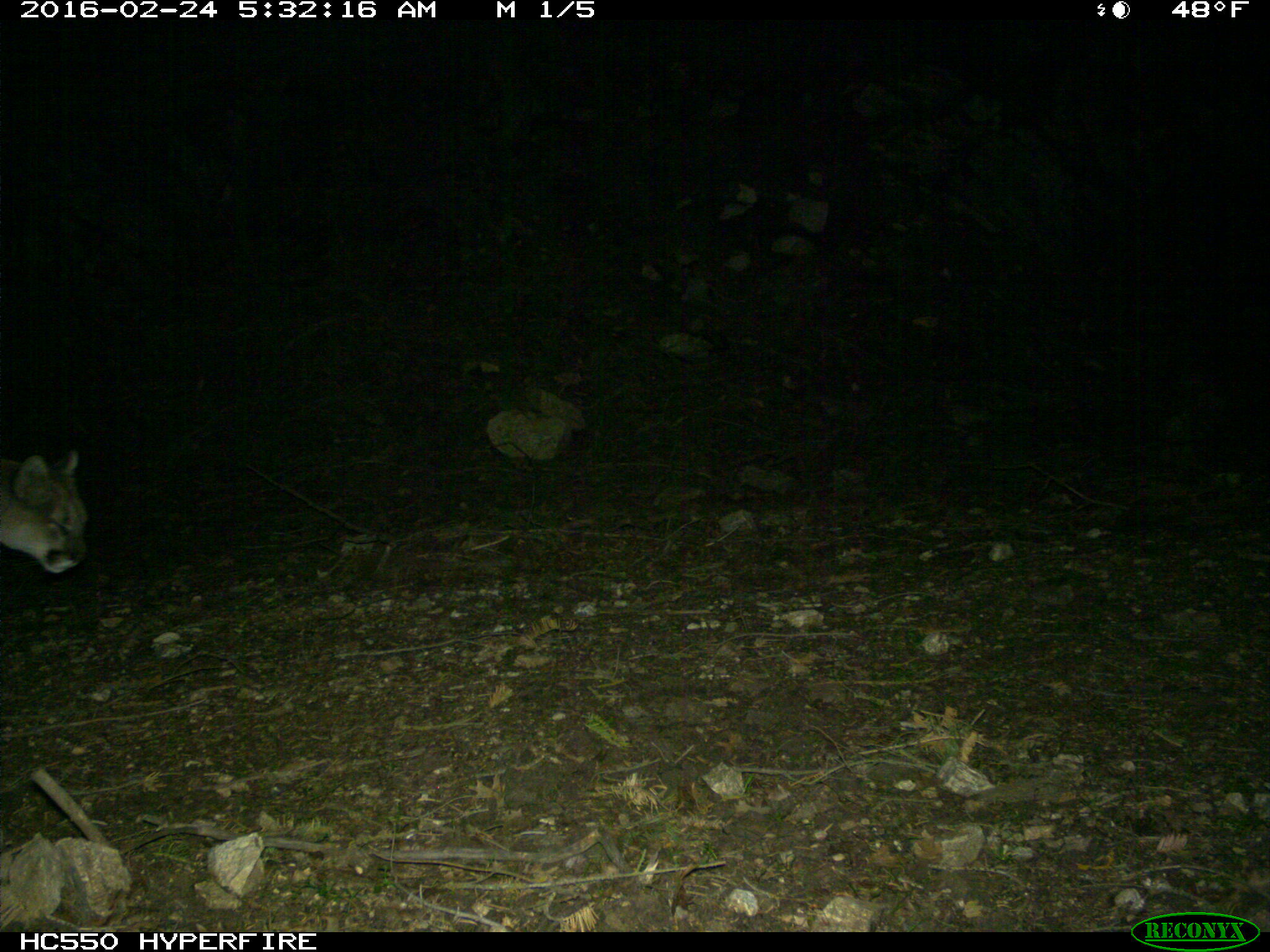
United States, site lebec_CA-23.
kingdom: Animalia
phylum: Chordata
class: Mammalia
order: Carnivora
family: Felidae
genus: Puma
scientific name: Puma concolor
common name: mountain lion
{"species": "Puma concolor (mountain lion)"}